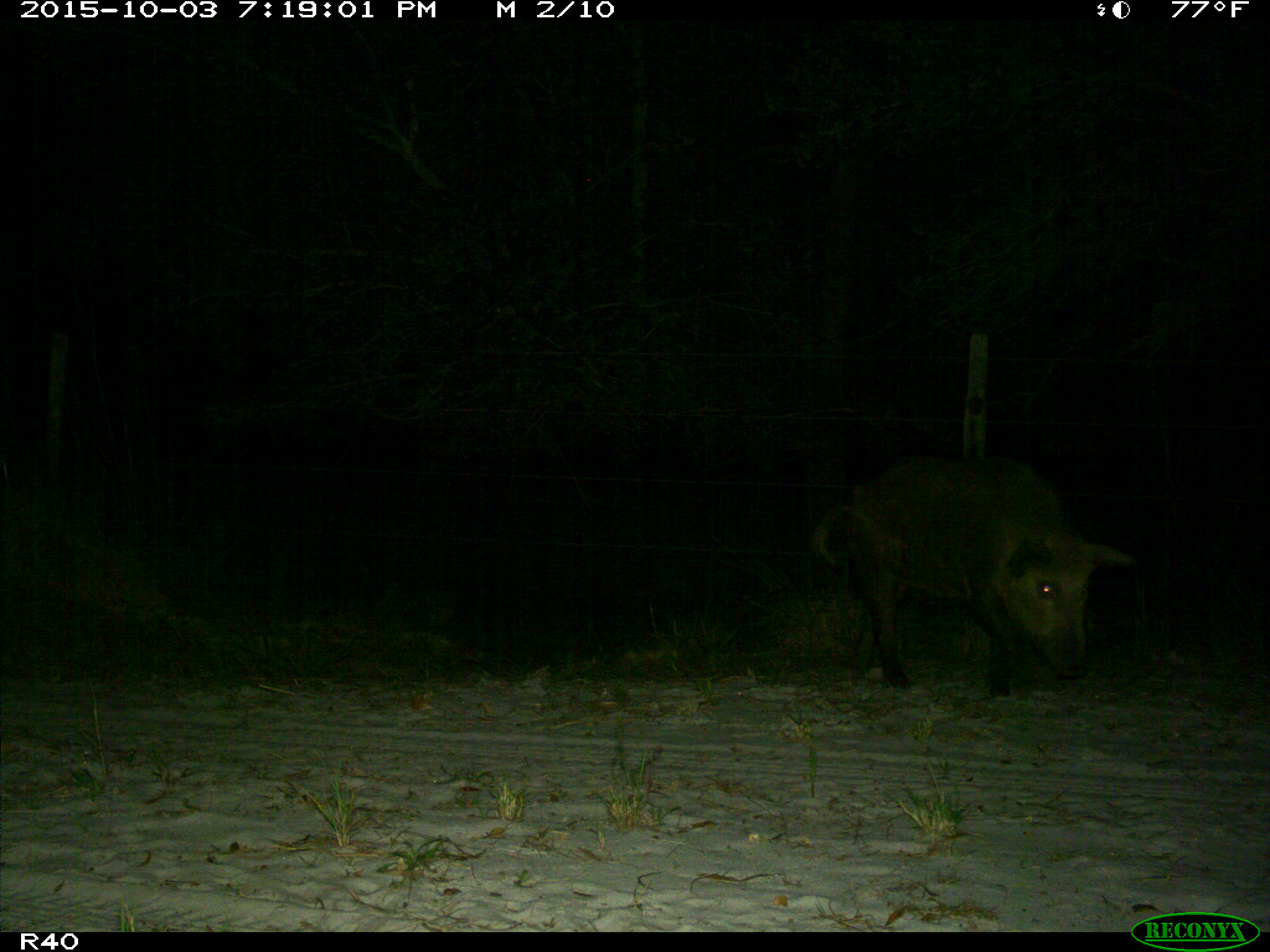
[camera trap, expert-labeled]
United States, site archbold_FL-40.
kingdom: Animalia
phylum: Chordata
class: Mammalia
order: Artiodactyla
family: Suidae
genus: Sus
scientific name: Sus scrofa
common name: wild boar